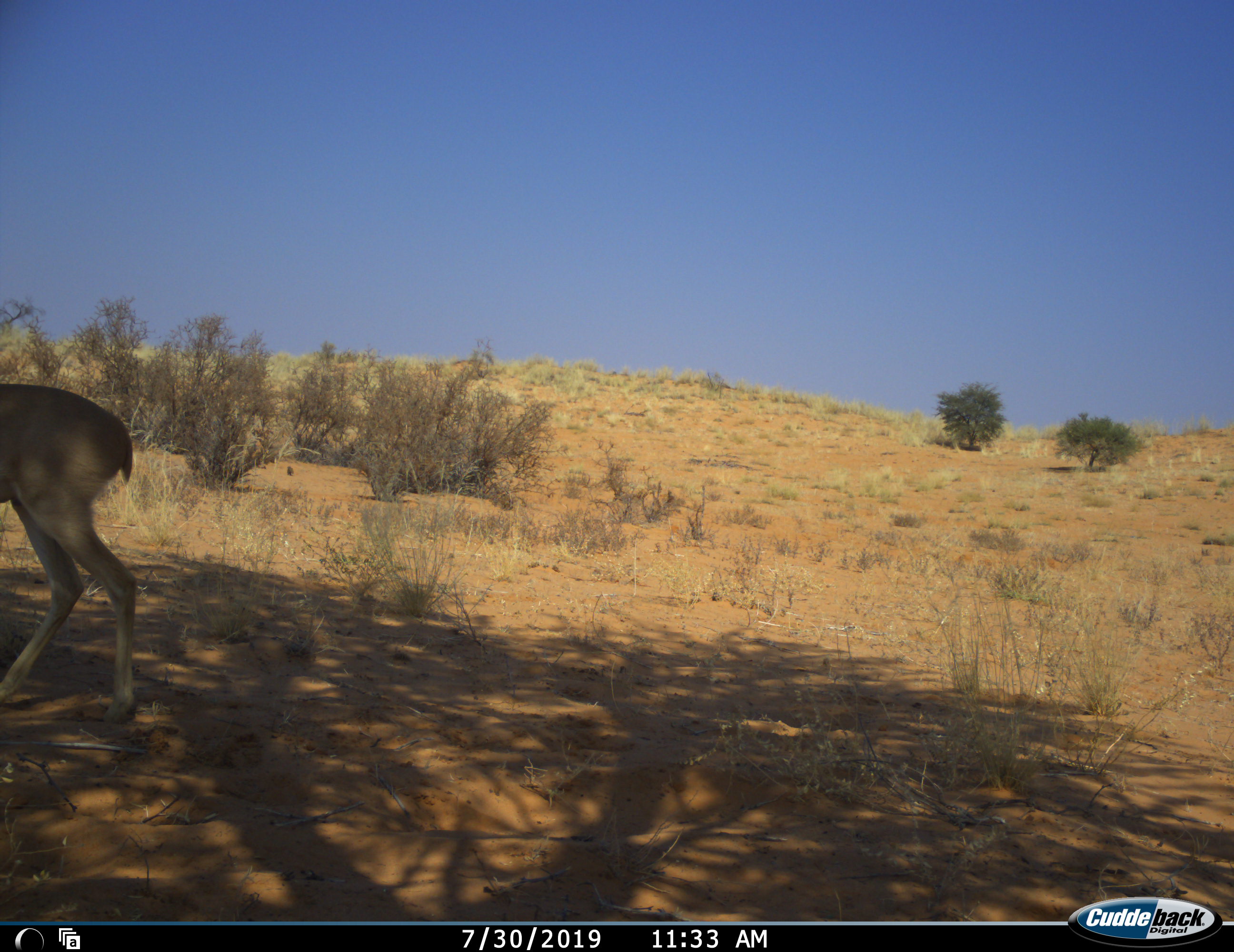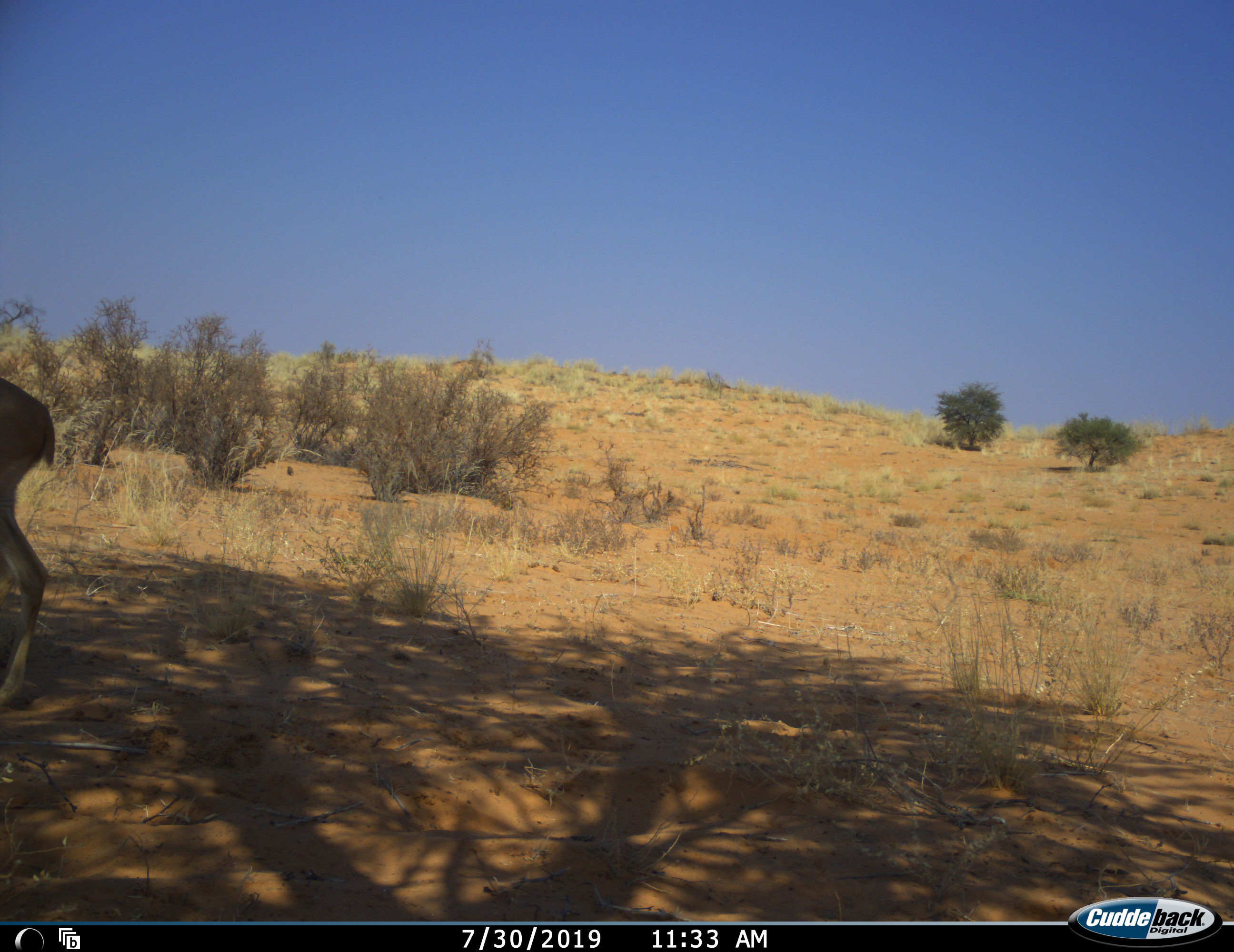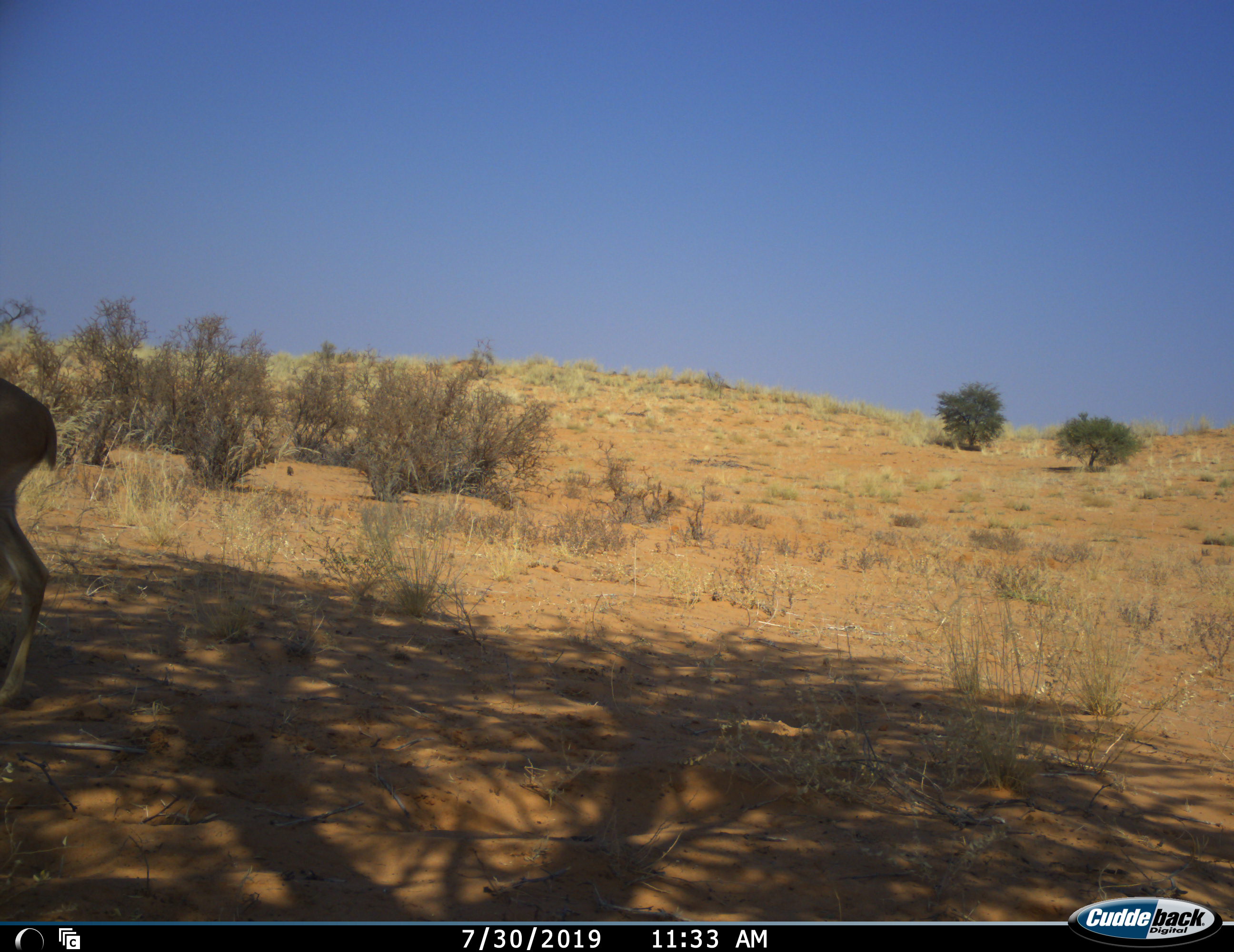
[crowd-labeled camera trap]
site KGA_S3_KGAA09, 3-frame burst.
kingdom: Animalia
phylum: Chordata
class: Mammalia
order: Artiodactyla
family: Bovidae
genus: Raphicerus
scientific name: Raphicerus campestris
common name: steenbok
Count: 1.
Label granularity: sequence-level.